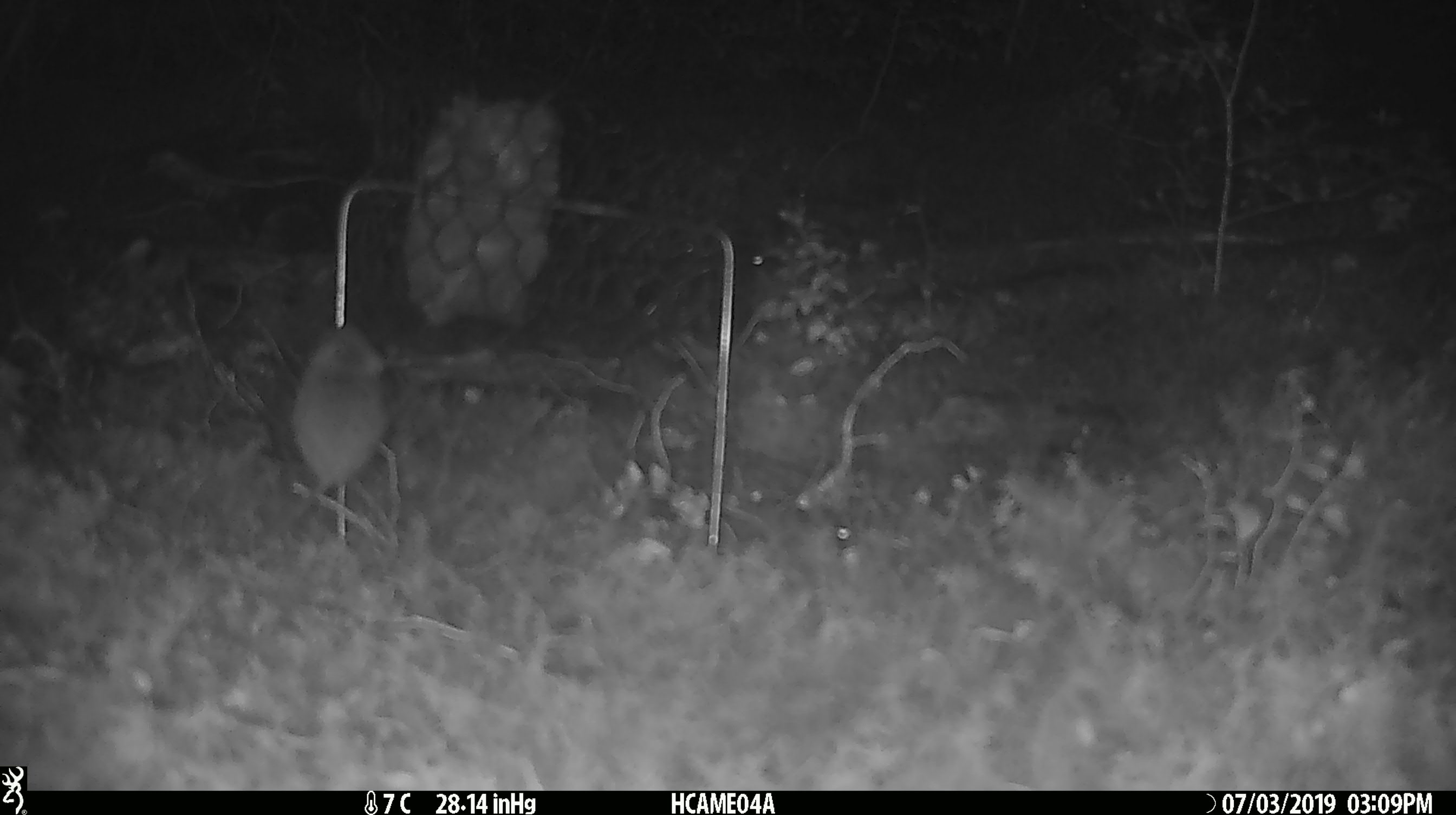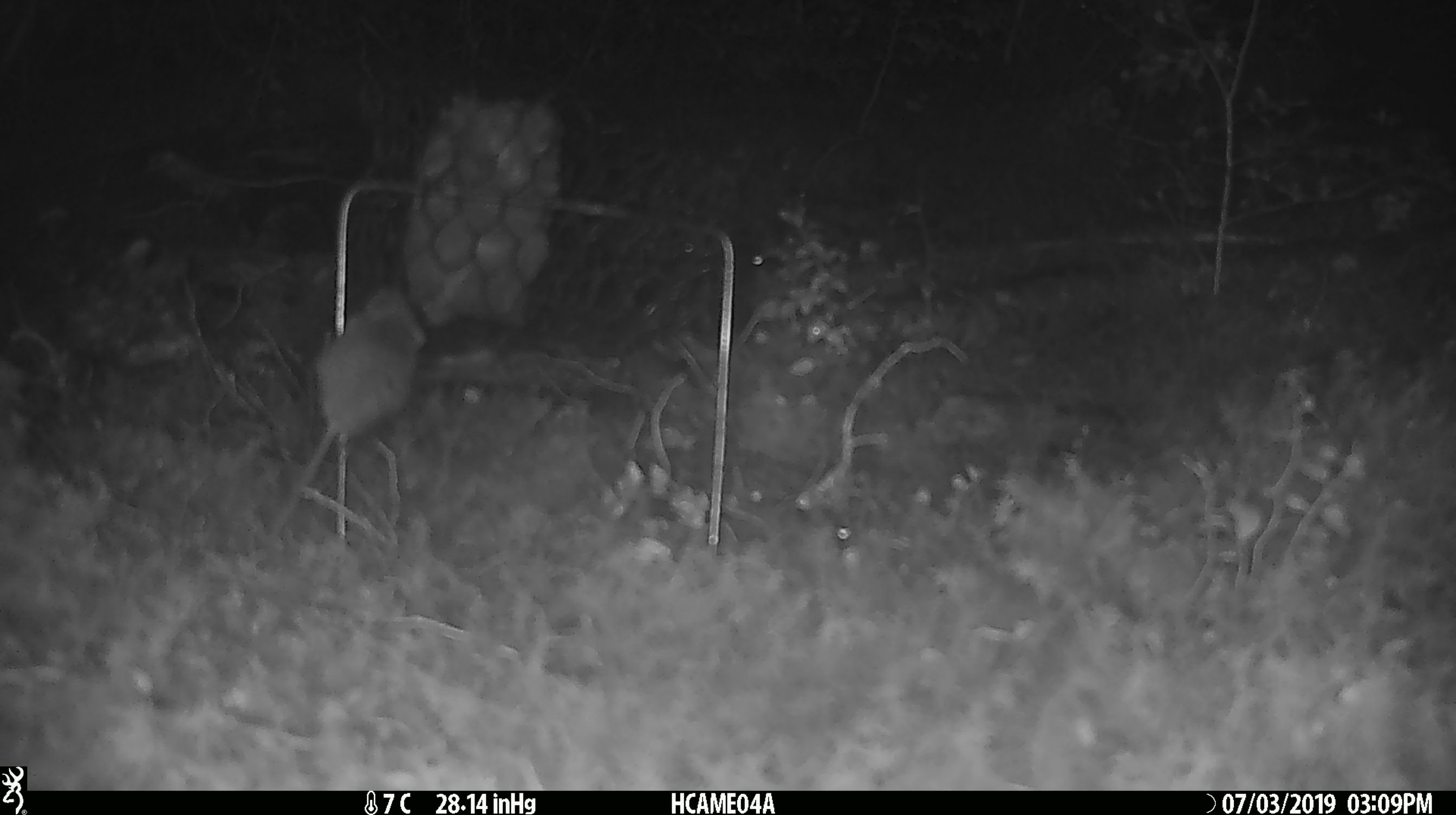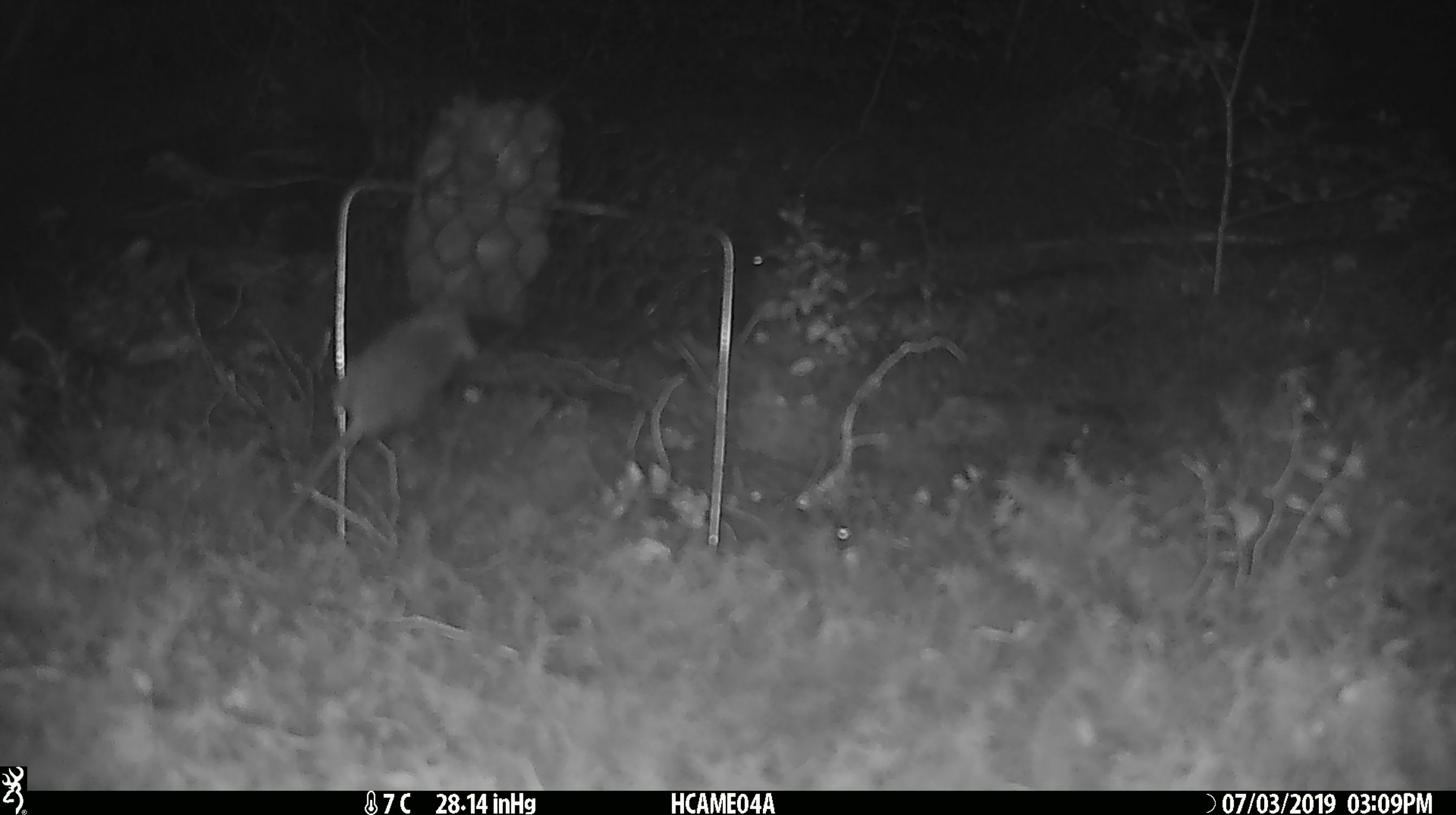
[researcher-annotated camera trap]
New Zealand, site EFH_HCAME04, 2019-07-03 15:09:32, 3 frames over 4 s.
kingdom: Animalia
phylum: Chordata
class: Mammalia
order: Rodentia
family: Muridae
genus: Mus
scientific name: Mus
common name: mouse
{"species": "mouse (Mus)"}